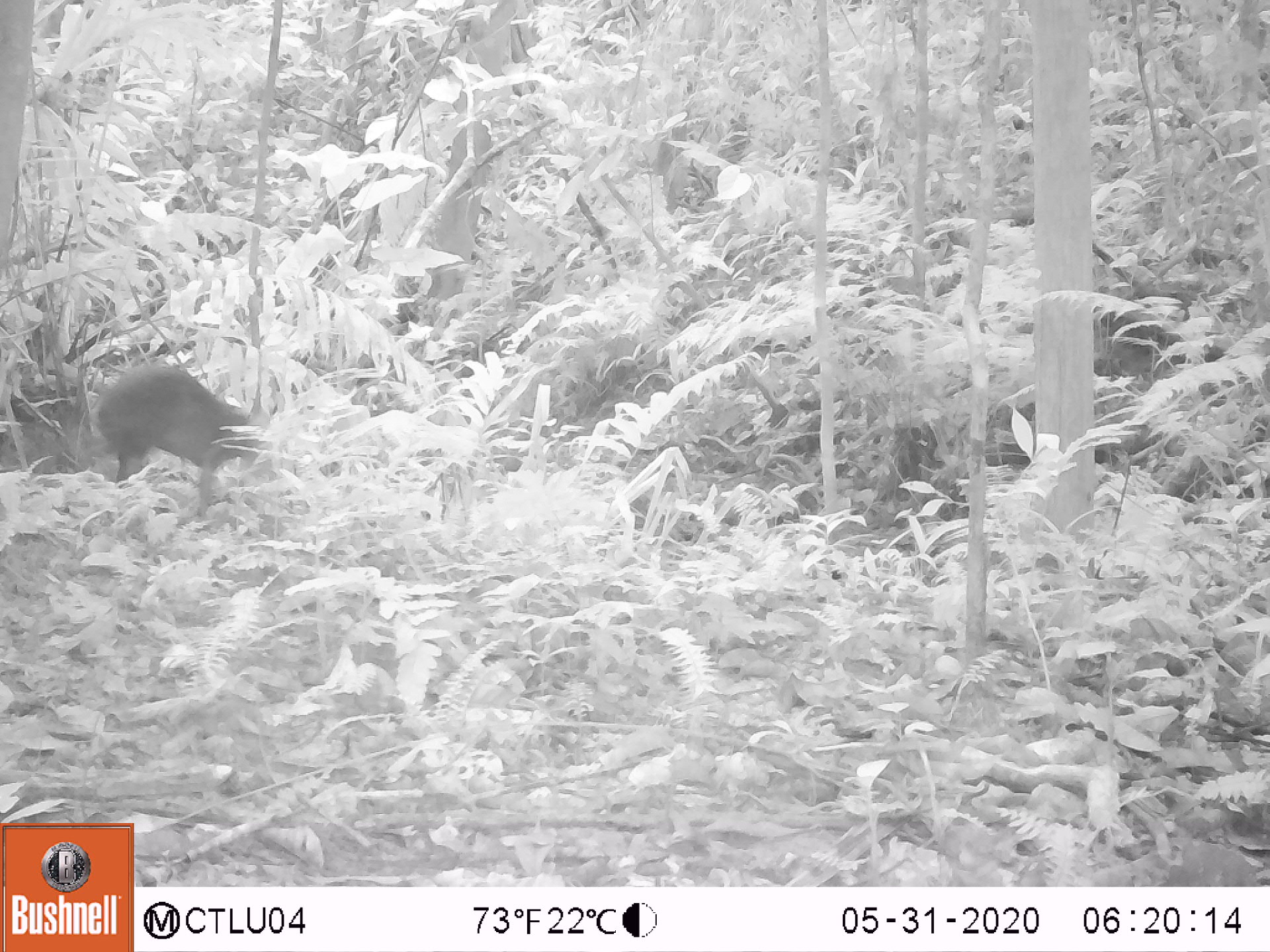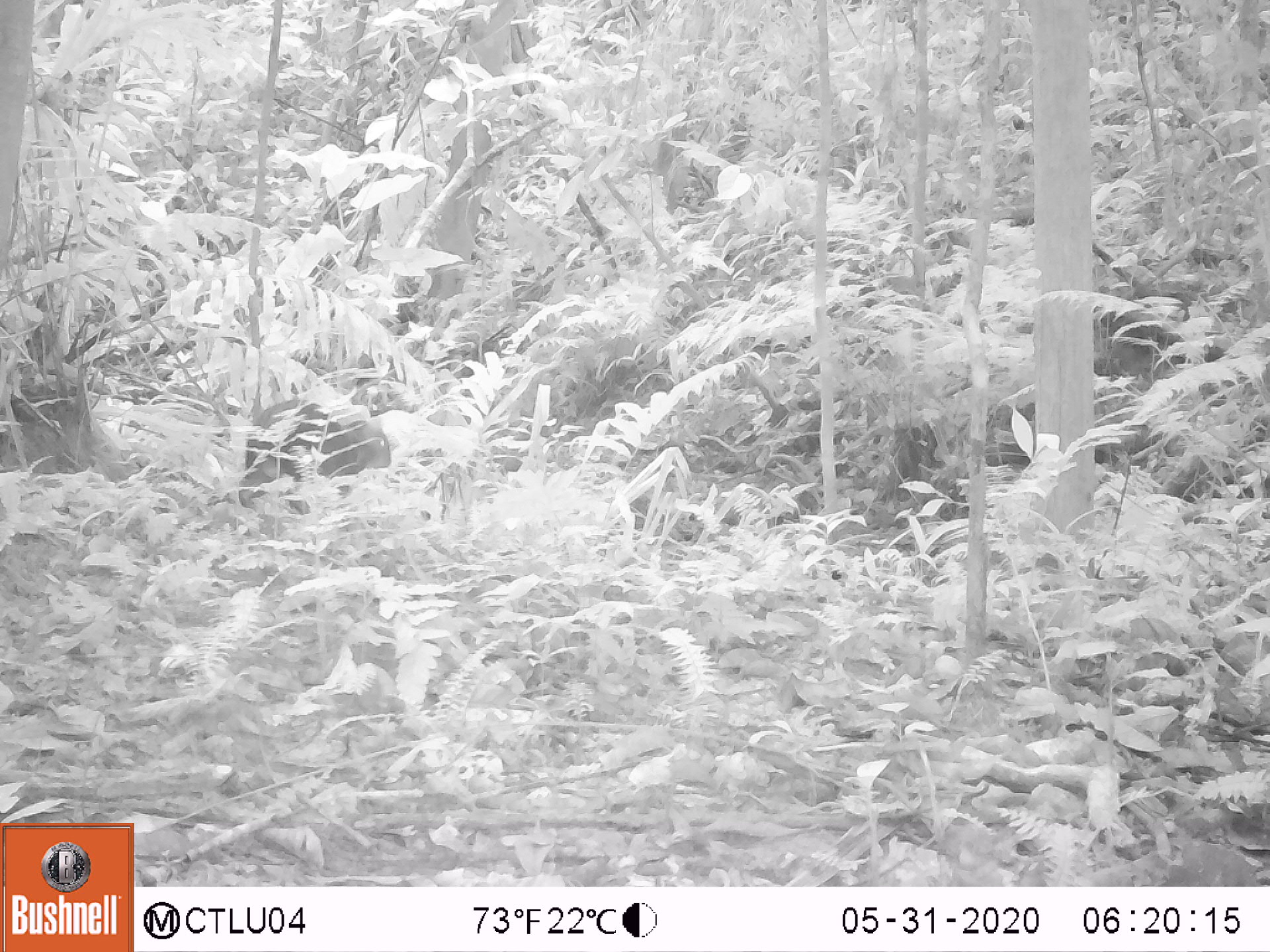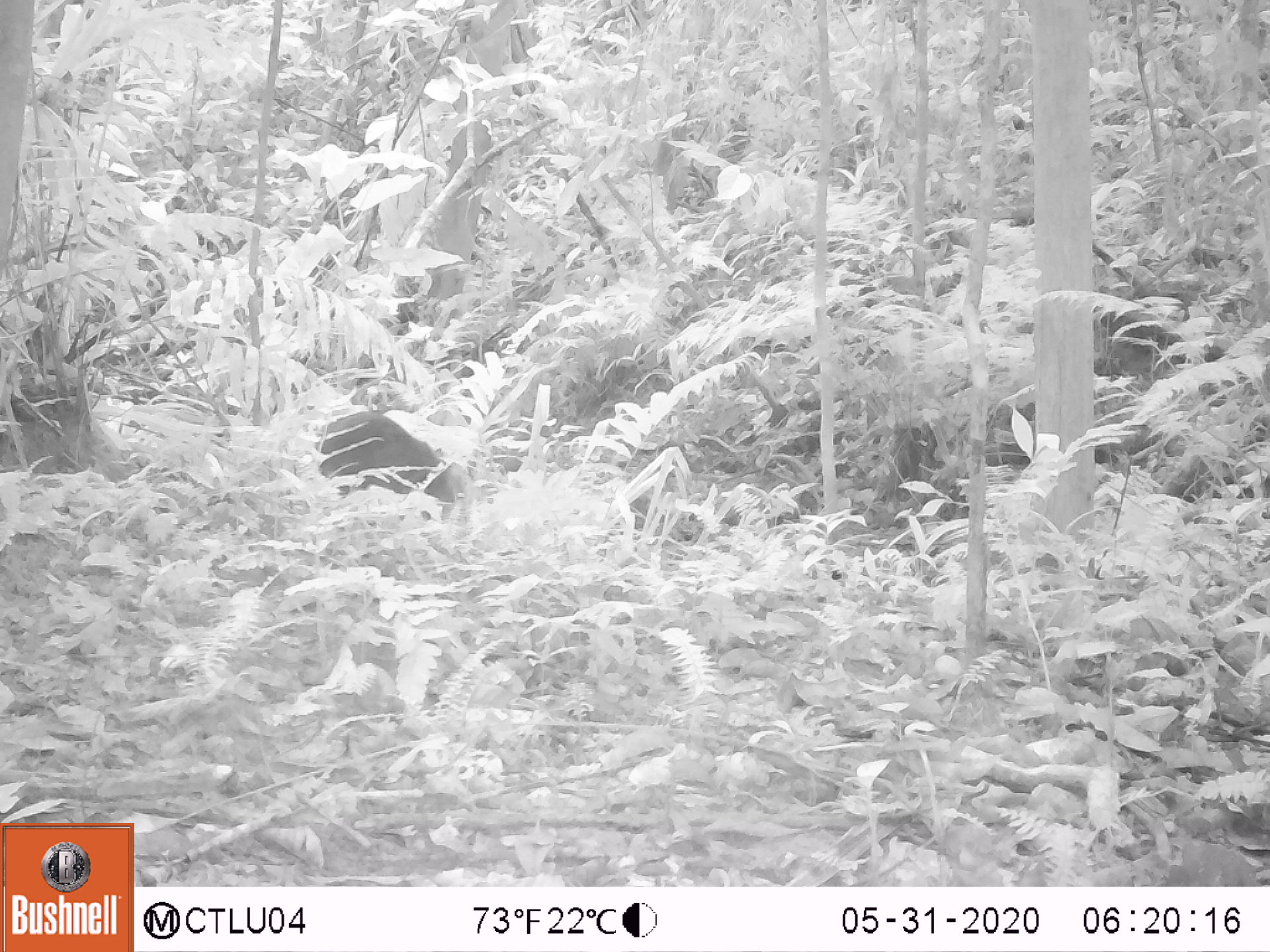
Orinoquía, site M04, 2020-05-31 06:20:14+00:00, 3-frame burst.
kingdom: Animalia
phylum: Chordata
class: Mammalia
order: Rodentia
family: Dasyproctidae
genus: Dasyprocta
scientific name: Dasyprocta fuliginosa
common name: black agouti